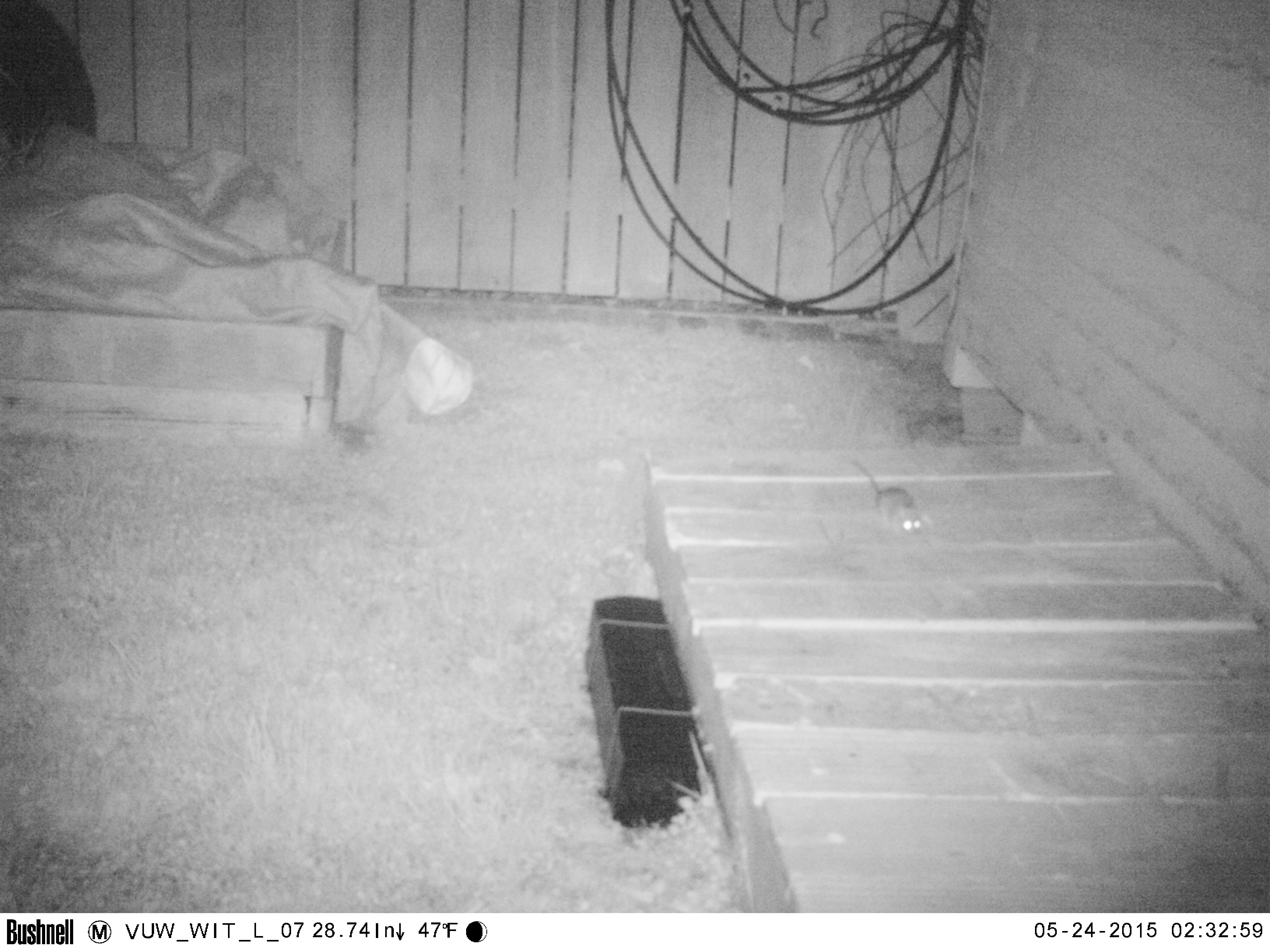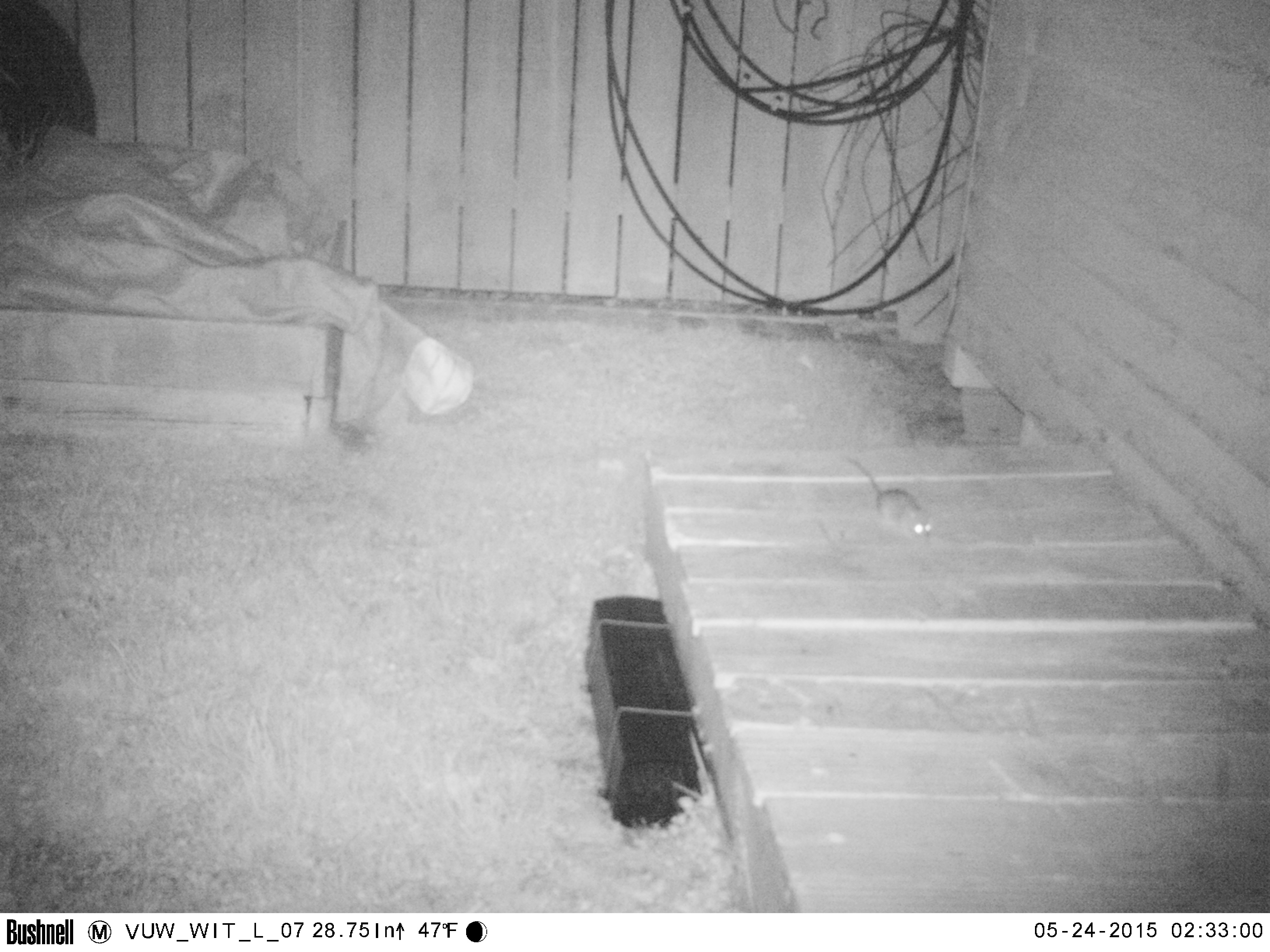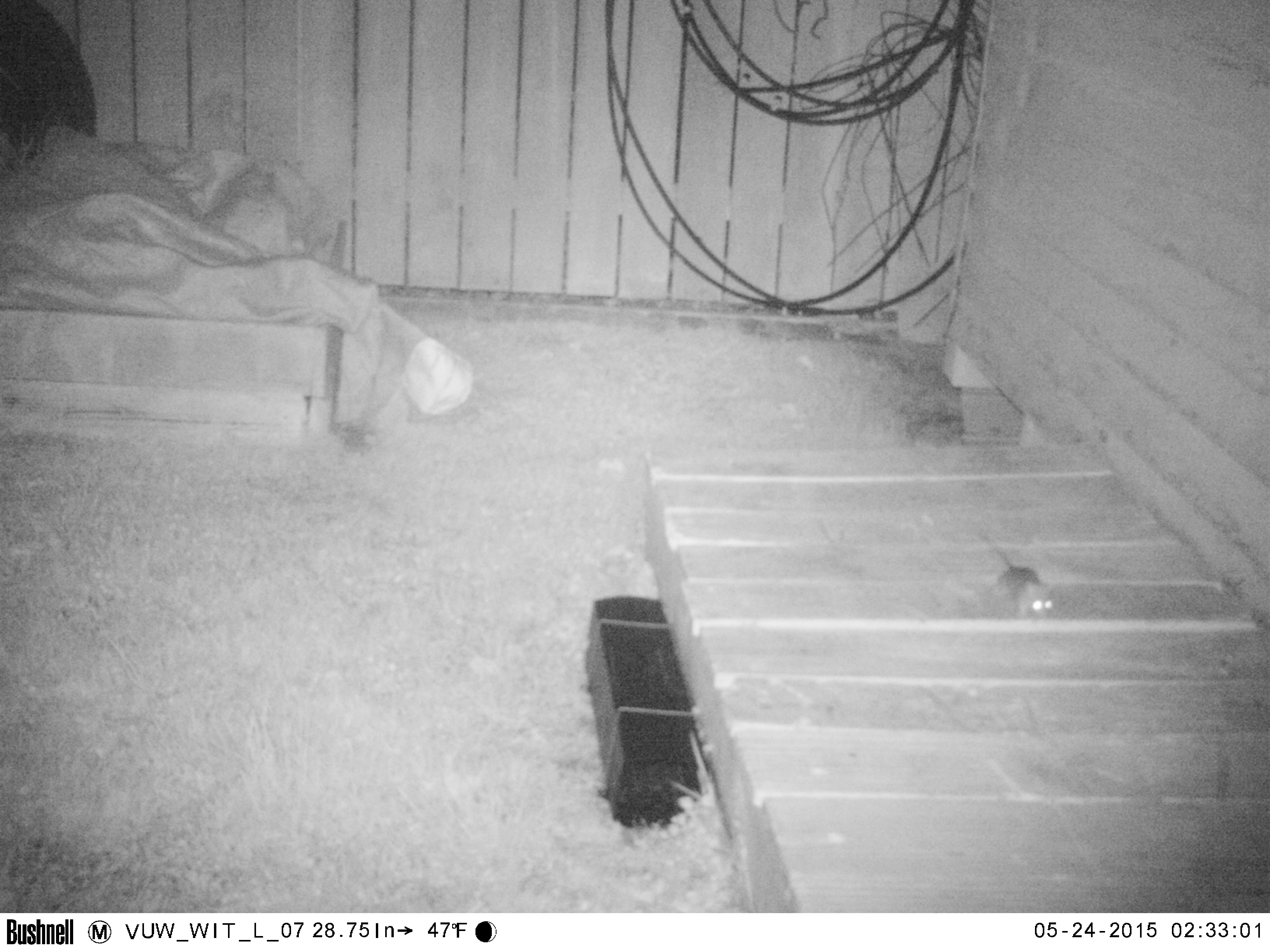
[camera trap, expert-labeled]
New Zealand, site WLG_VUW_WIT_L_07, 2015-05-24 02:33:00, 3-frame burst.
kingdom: Animalia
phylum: Chordata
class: Mammalia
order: Rodentia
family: Muridae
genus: Rattus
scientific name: Rattus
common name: rat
Rat (Rattus).